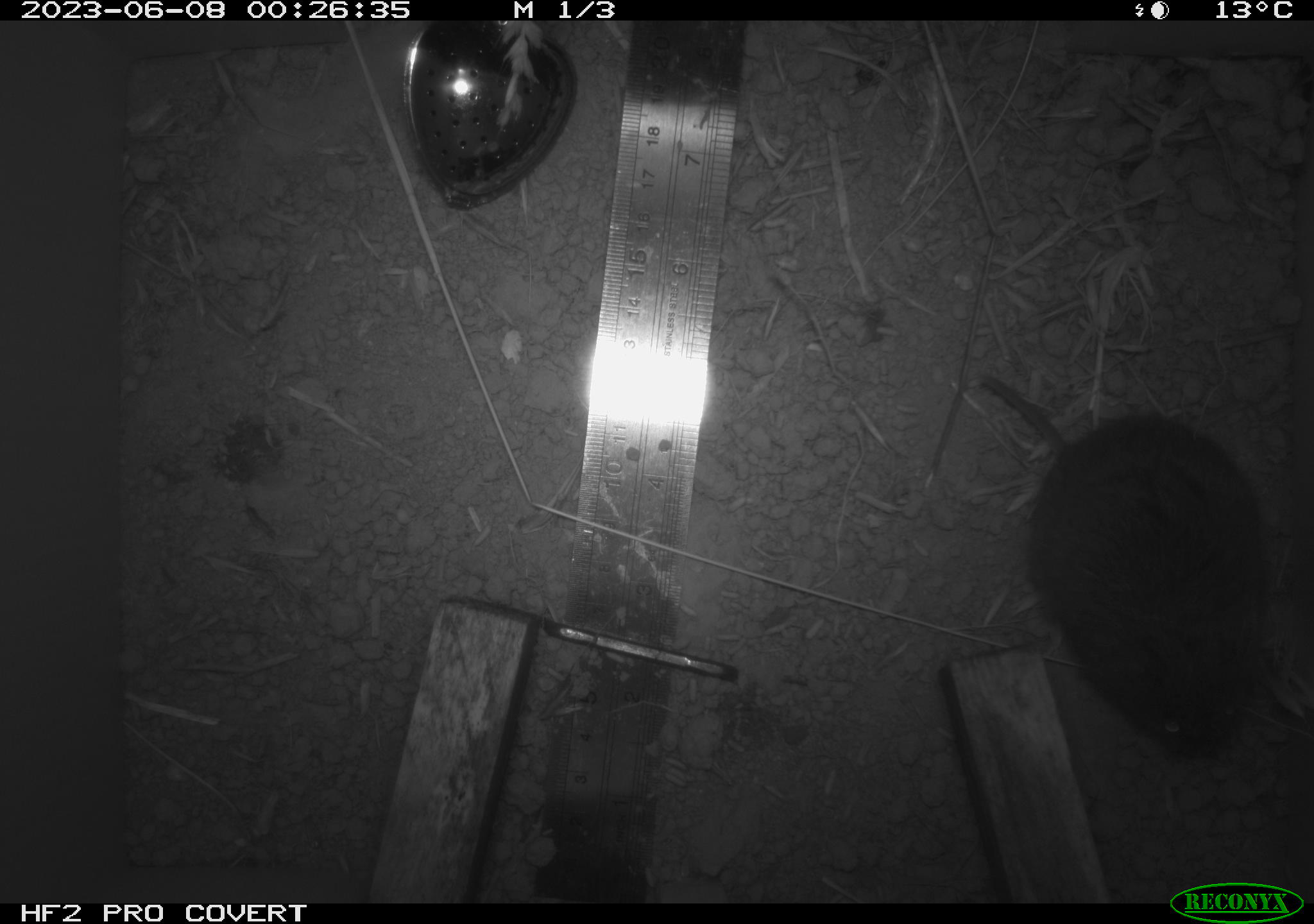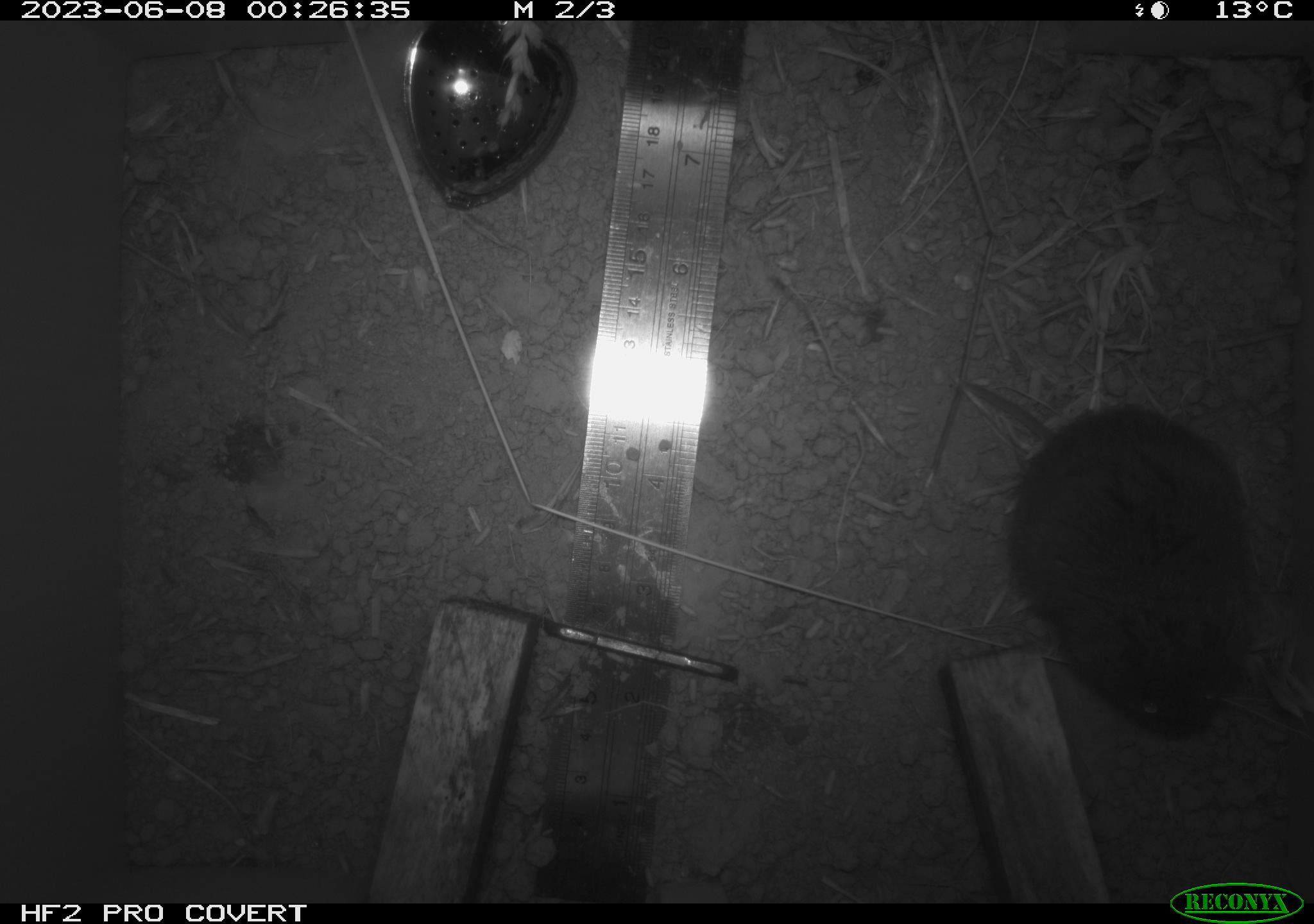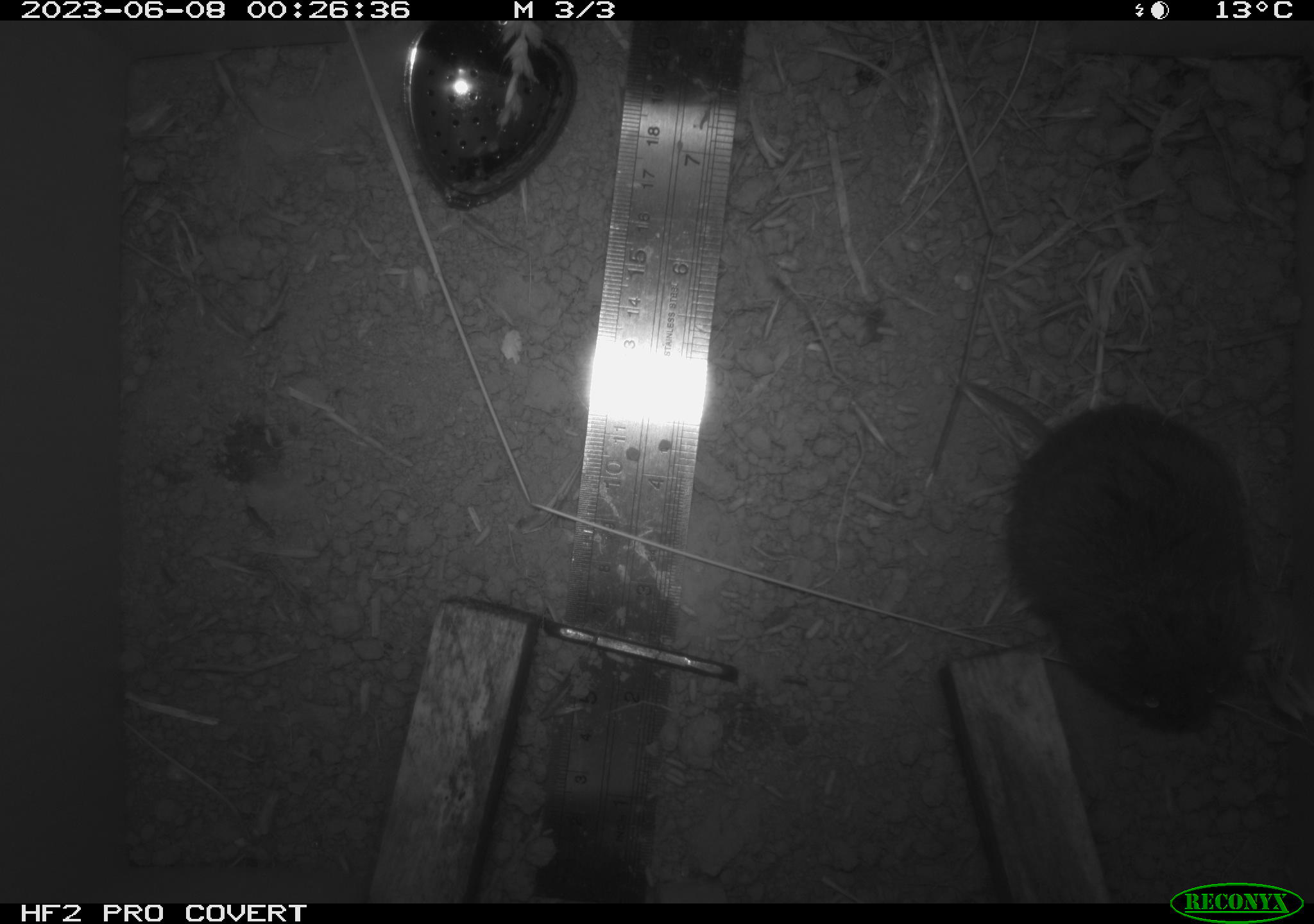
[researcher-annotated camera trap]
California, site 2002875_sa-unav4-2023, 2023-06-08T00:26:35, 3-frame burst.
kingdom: Animalia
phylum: Chordata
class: Mammalia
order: Rodentia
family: Cricetidae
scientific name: Arvicolinae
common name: voles, lemmings, and muskrats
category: arvicolinae subfamily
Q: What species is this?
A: Arvicolinae subfamily (voles, lemmings, and muskrats) (Arvicolinae).